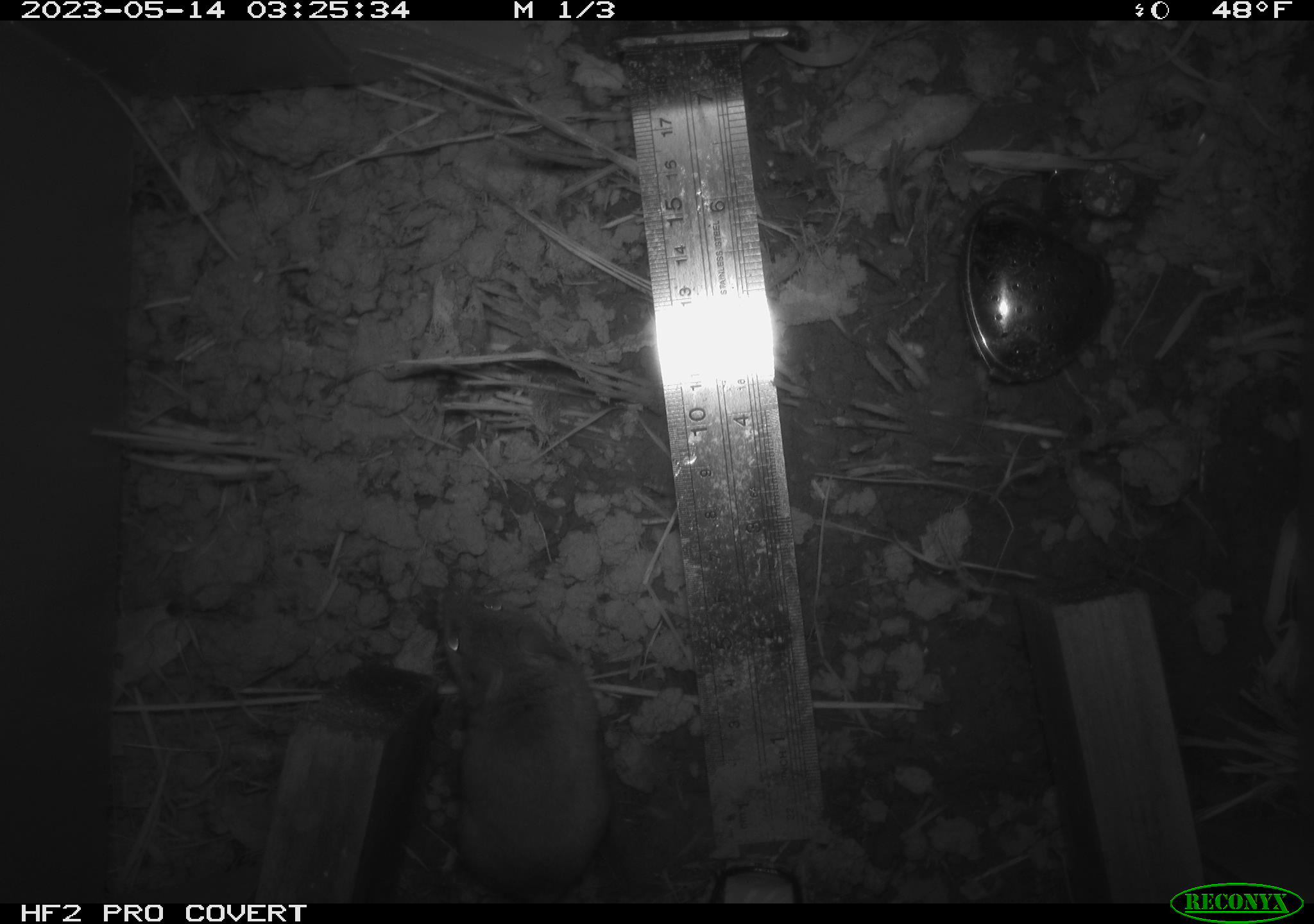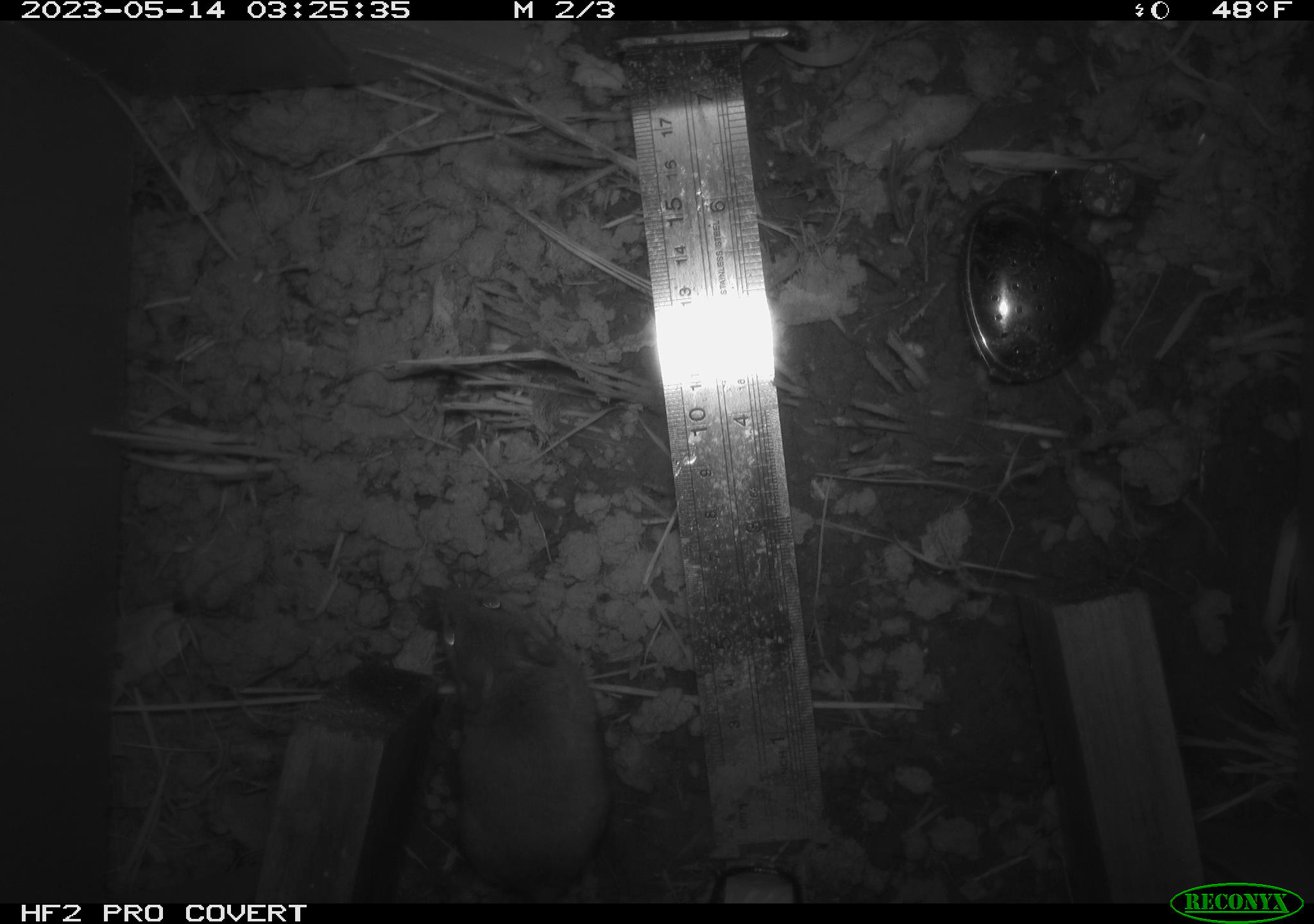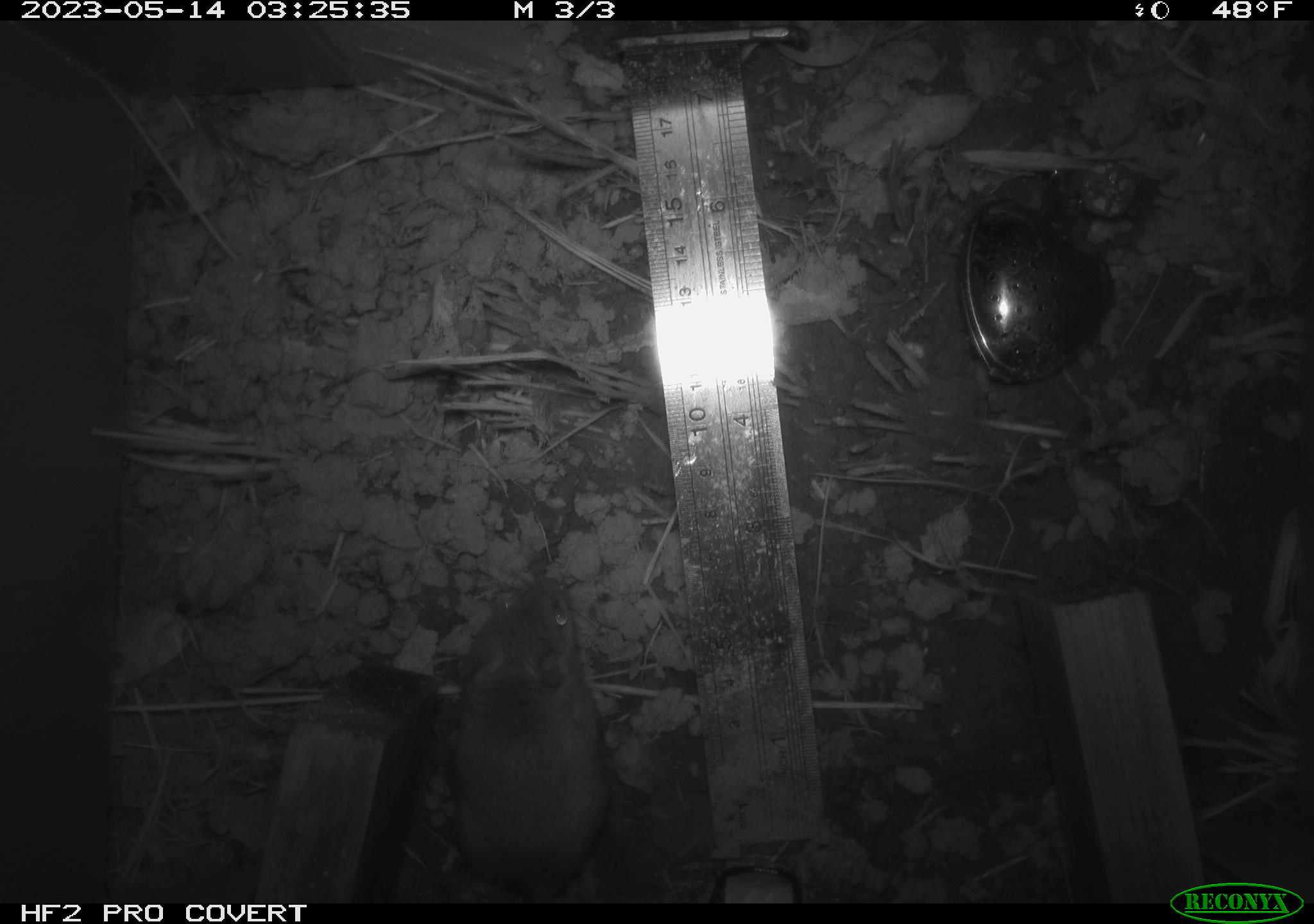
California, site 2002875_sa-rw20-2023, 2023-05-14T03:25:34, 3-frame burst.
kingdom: Animalia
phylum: Arthropoda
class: Arachnida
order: Araneae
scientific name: Araneae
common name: spider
Spider (Araneae).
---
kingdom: Animalia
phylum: Chordata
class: Mammalia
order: Rodentia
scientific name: Rodentia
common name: mouse species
Mouse species (Rodentia).